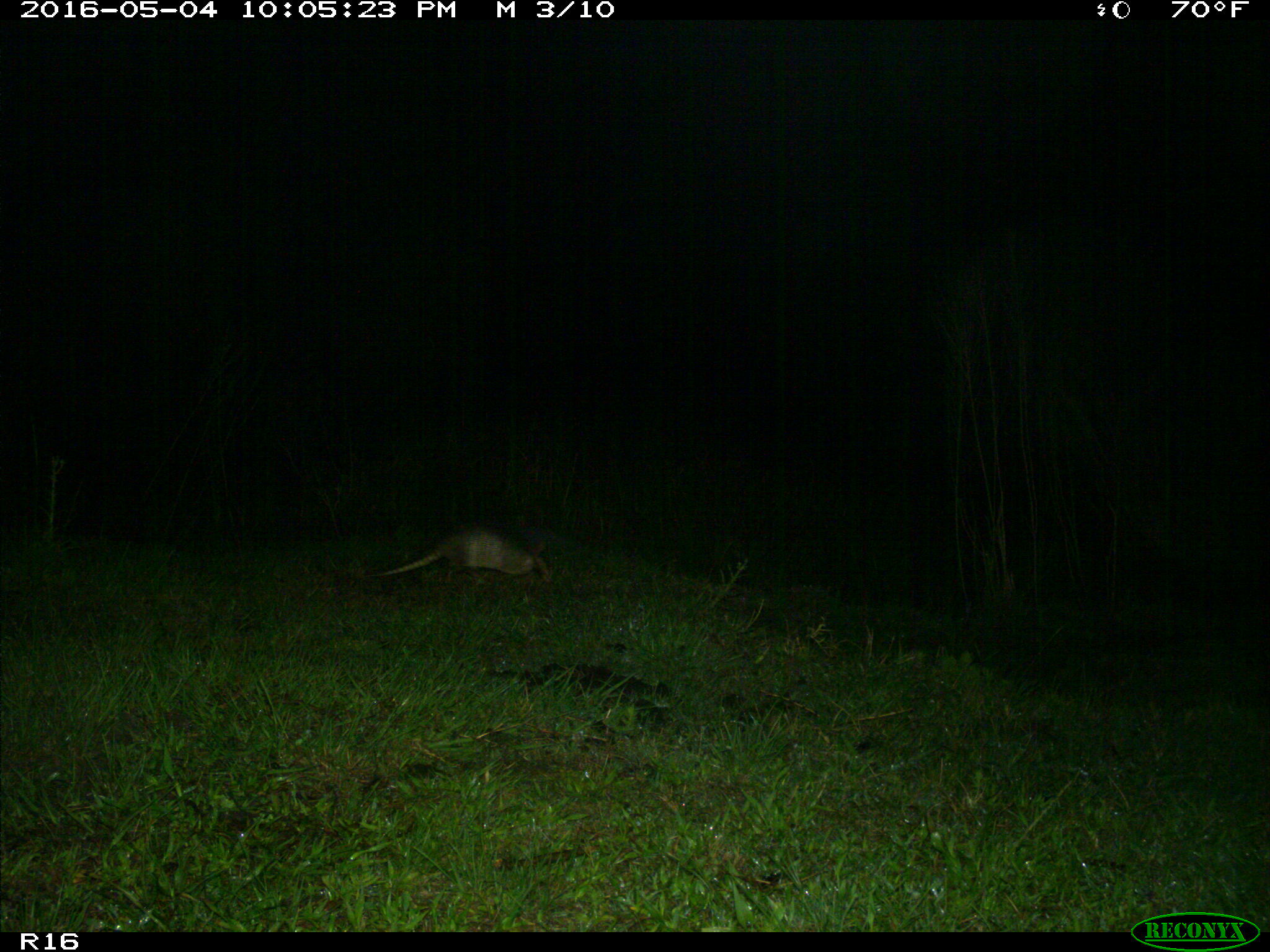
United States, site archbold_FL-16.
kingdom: Animalia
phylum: Chordata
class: Mammalia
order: Cingulata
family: Dasypodidae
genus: Dasypus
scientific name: Dasypus novemcinctus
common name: nine-banded armadillo